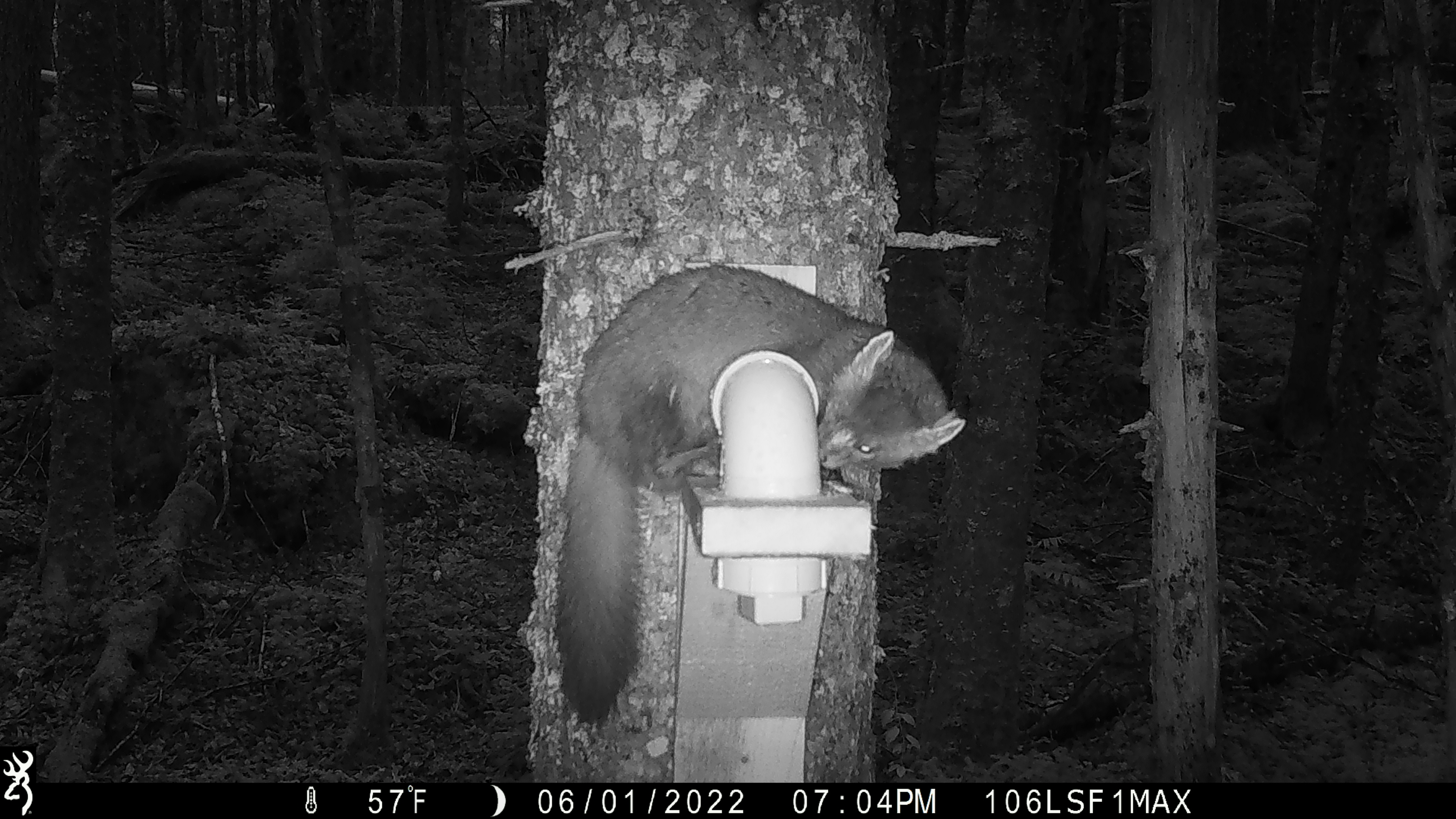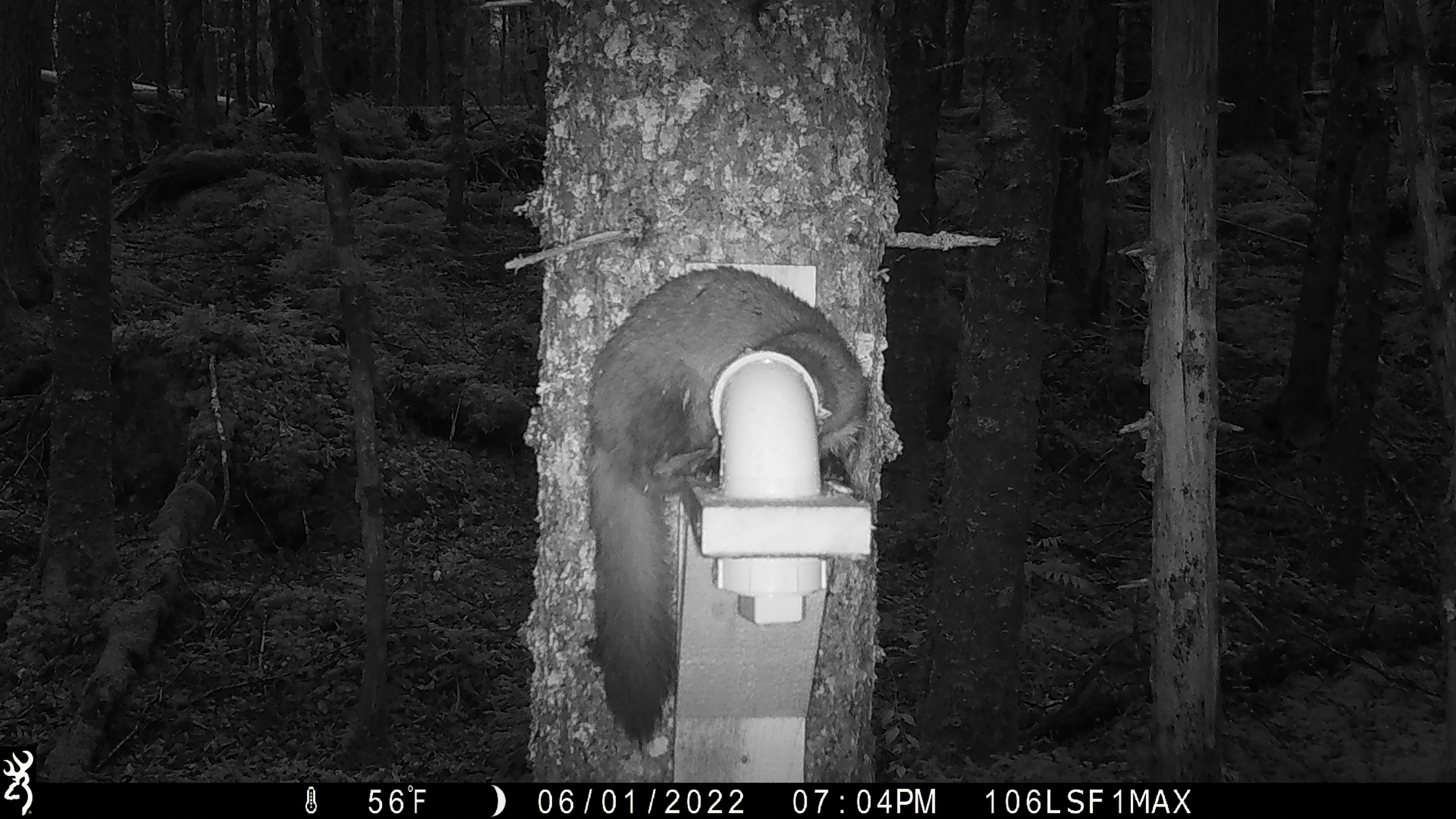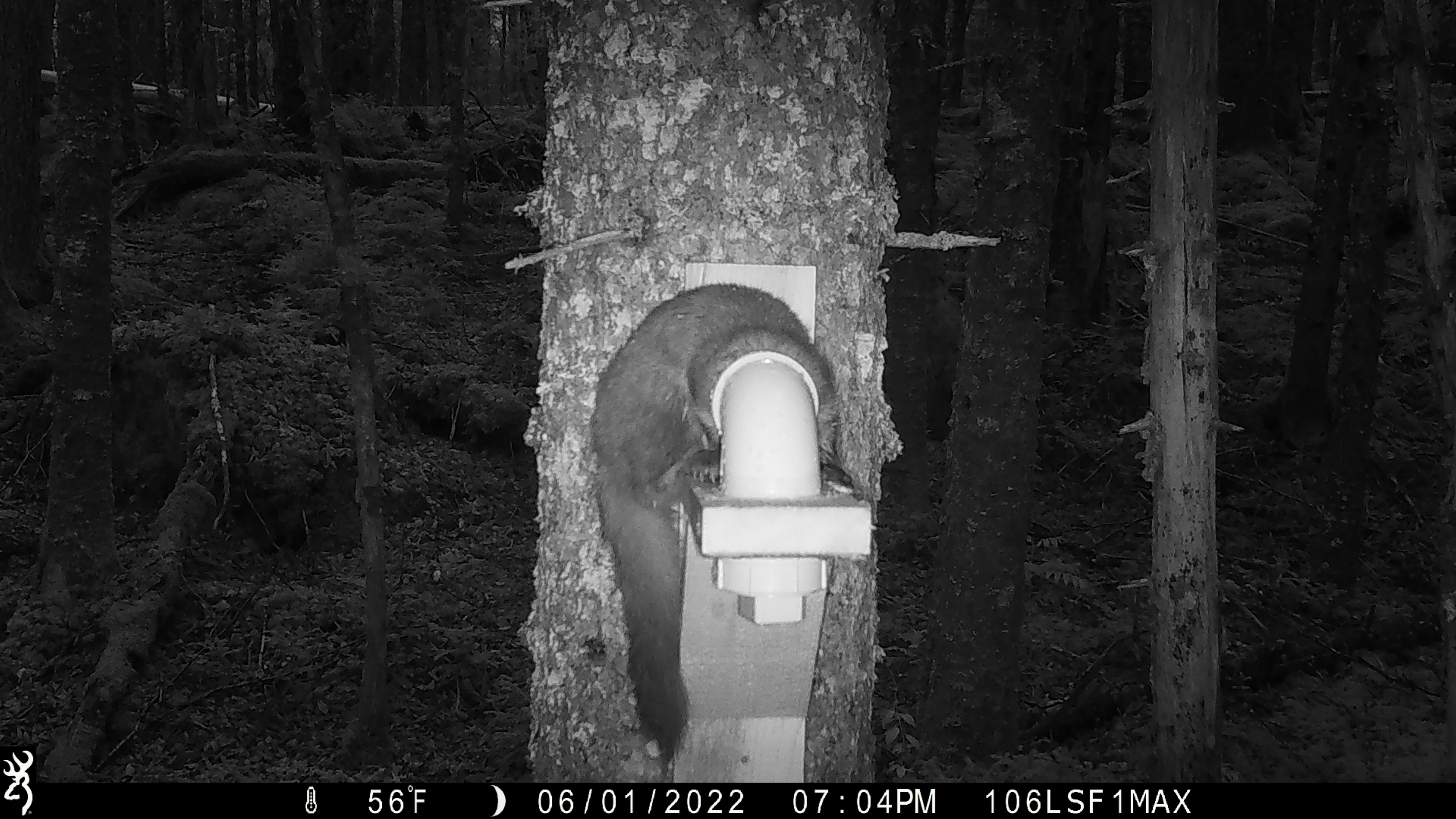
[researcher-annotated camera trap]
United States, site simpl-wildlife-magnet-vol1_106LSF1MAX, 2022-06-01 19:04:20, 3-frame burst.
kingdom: Animalia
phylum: Chordata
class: Mammalia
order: Carnivora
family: Mustelidae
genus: Martes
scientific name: Martes americana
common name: american marten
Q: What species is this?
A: American marten (Martes americana).